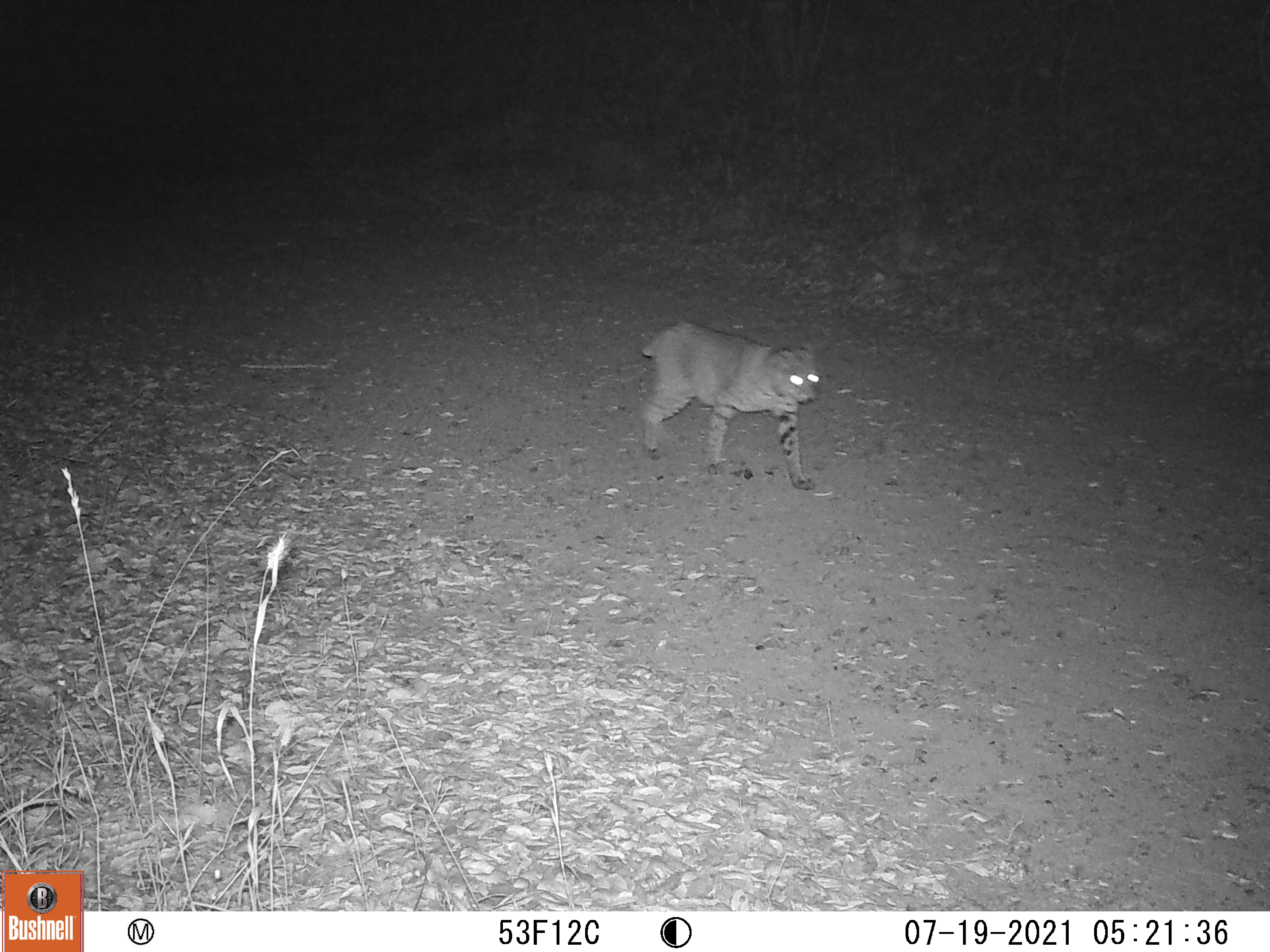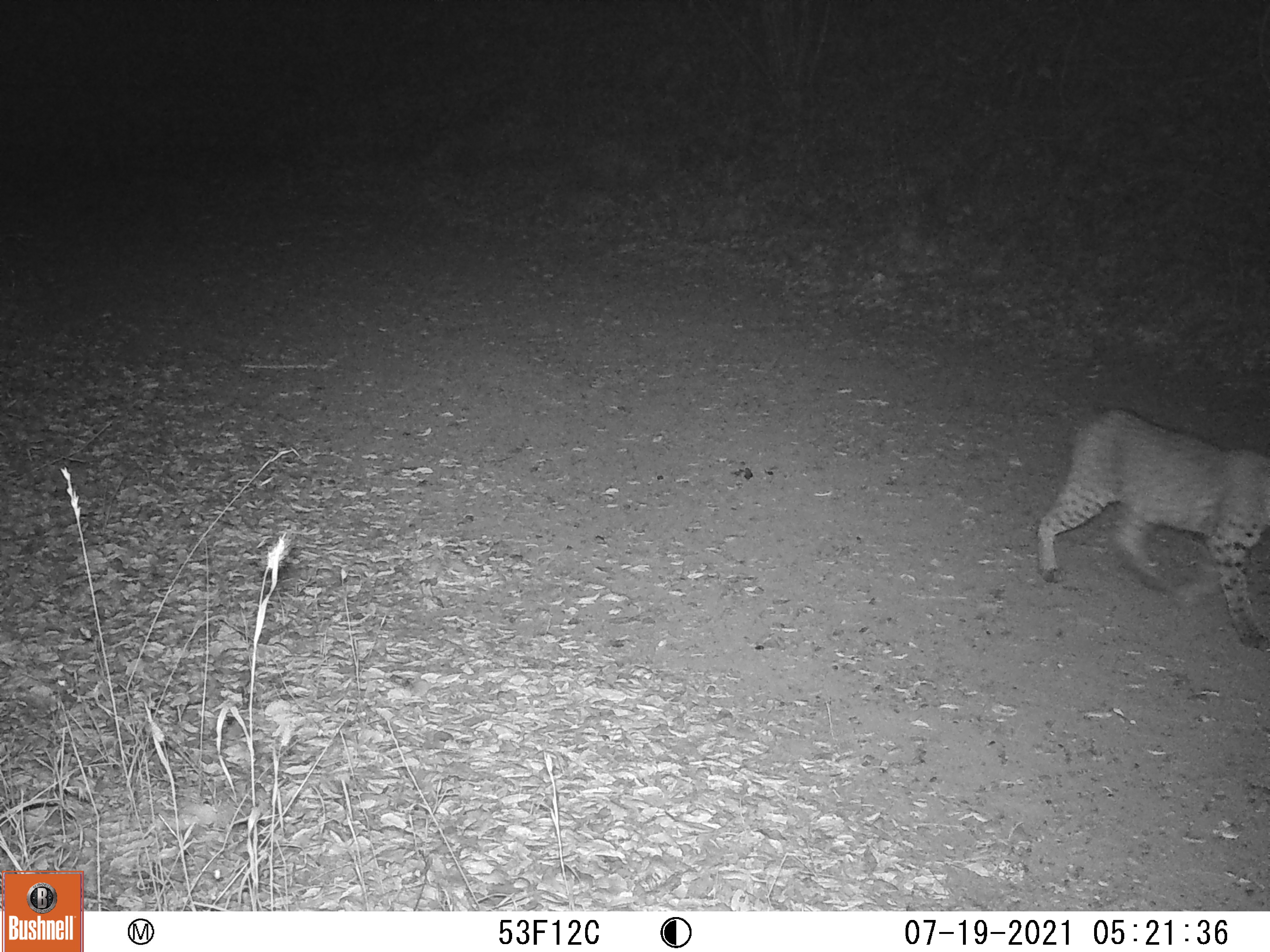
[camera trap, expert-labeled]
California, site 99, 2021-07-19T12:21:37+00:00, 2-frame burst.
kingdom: Animalia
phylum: Chordata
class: Mammalia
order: Carnivora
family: Felidae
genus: Lynx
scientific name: Lynx rufus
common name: bobcat